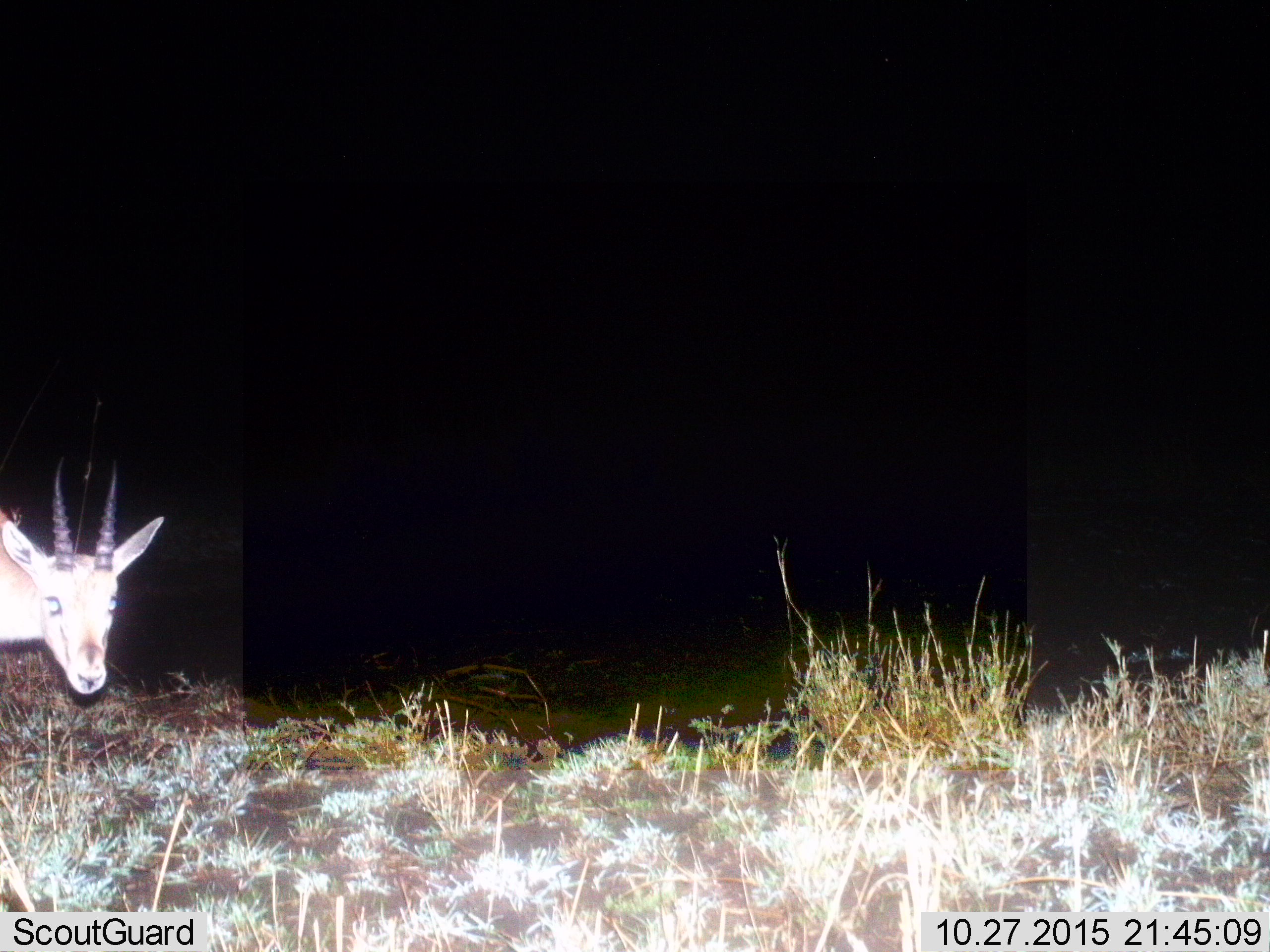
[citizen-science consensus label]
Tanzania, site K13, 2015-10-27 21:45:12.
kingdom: Animalia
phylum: Chordata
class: Mammalia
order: Artiodactyla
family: Bovidae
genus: Eudorcas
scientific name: Eudorcas thomsonii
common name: thomson's gazelle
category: gazellethomsons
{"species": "gazellethomsons (thomson's gazelle) (Eudorcas thomsonii)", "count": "1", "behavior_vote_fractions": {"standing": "86%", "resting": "0%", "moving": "29%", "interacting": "0%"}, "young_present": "0%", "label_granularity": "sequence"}